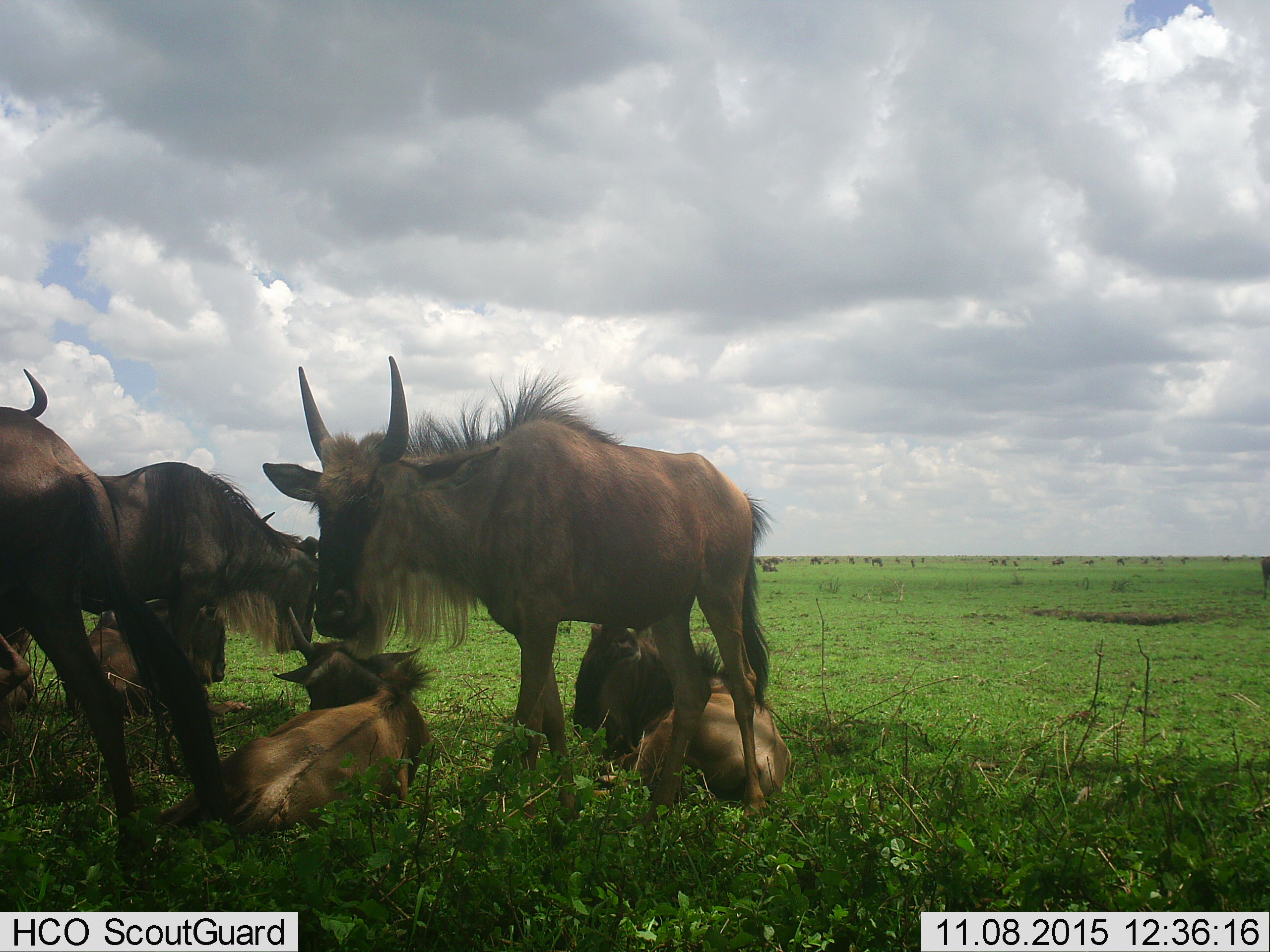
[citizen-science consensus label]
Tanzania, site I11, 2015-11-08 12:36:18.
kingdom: Animalia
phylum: Chordata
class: Mammalia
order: Artiodactyla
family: Bovidae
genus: Connochaetes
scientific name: Connochaetes taurinus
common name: blue wildebeest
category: wildebeest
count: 7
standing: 89%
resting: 89%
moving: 11%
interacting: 0%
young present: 33%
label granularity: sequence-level